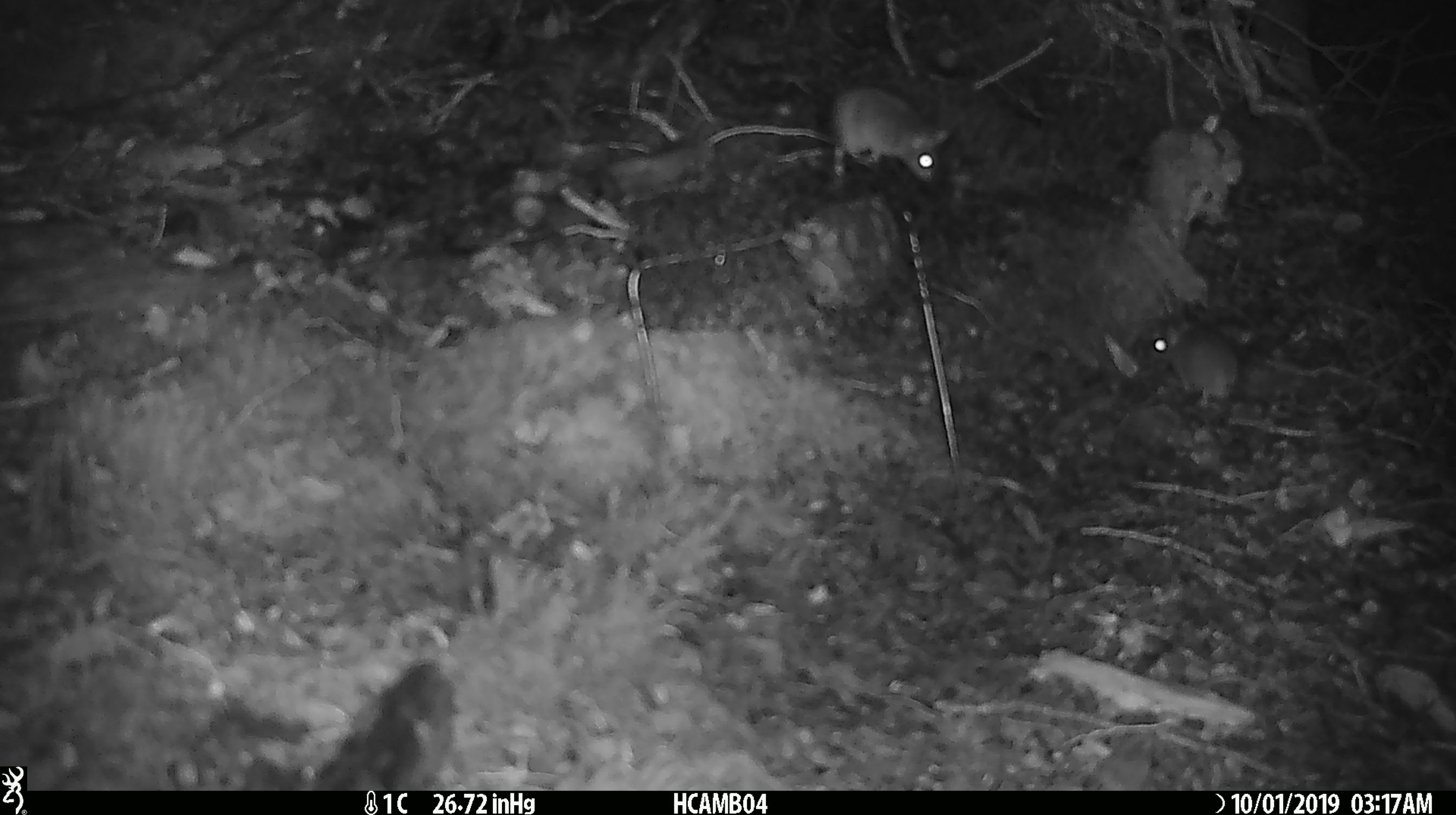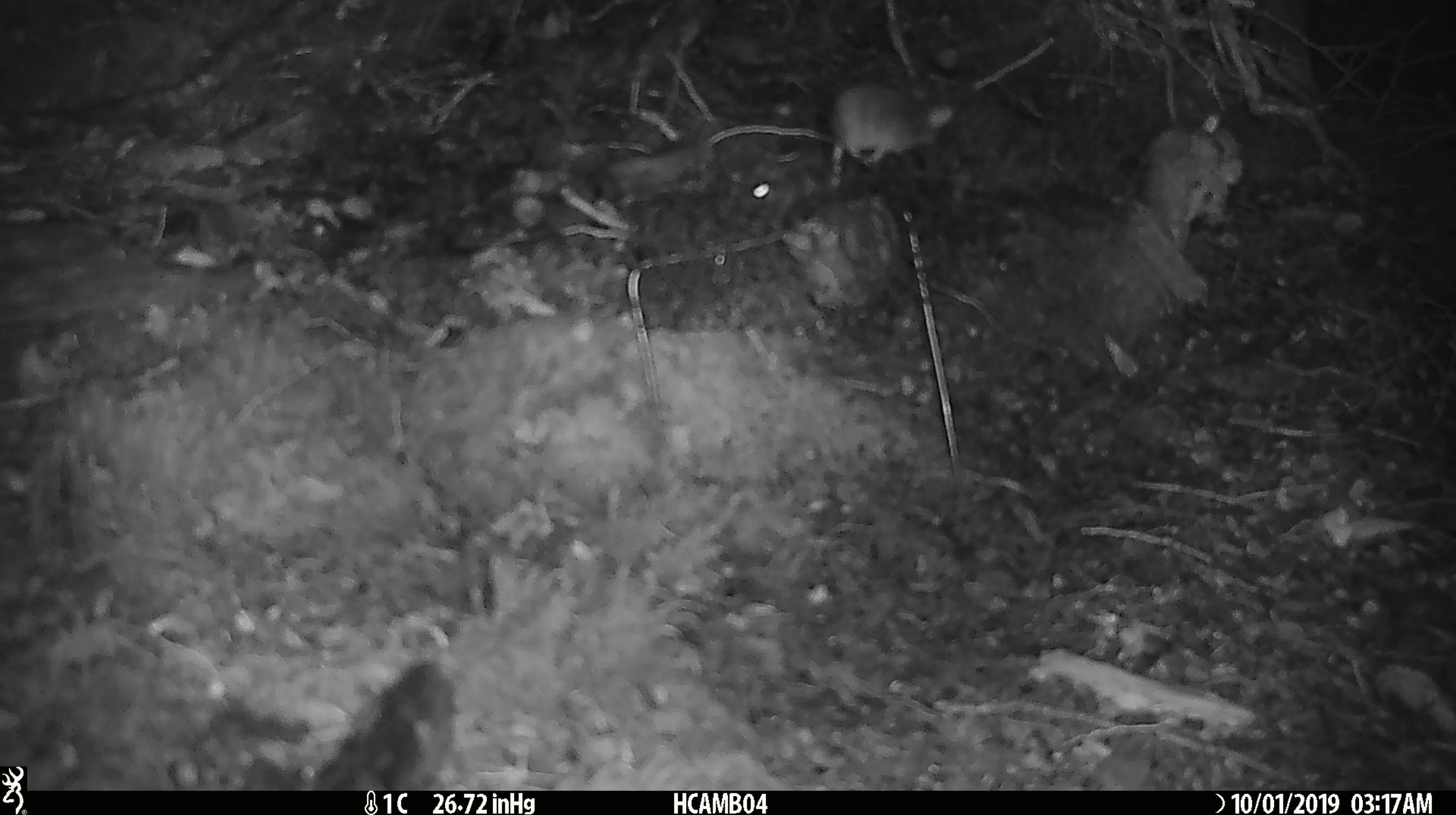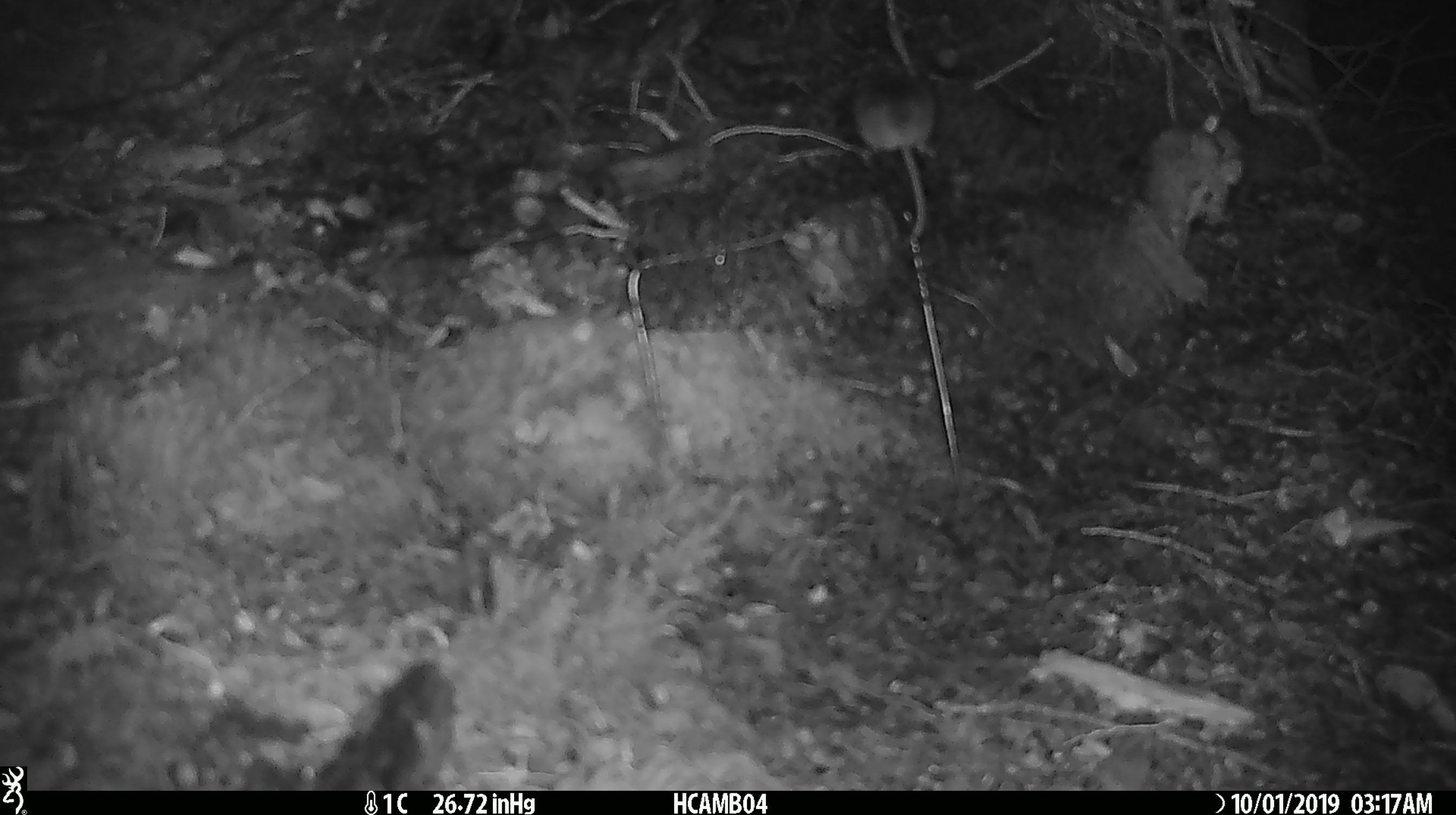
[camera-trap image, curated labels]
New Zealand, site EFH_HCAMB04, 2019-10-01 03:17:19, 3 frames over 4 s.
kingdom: Animalia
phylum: Chordata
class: Mammalia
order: Rodentia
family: Muridae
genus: Mus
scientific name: Mus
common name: mouse